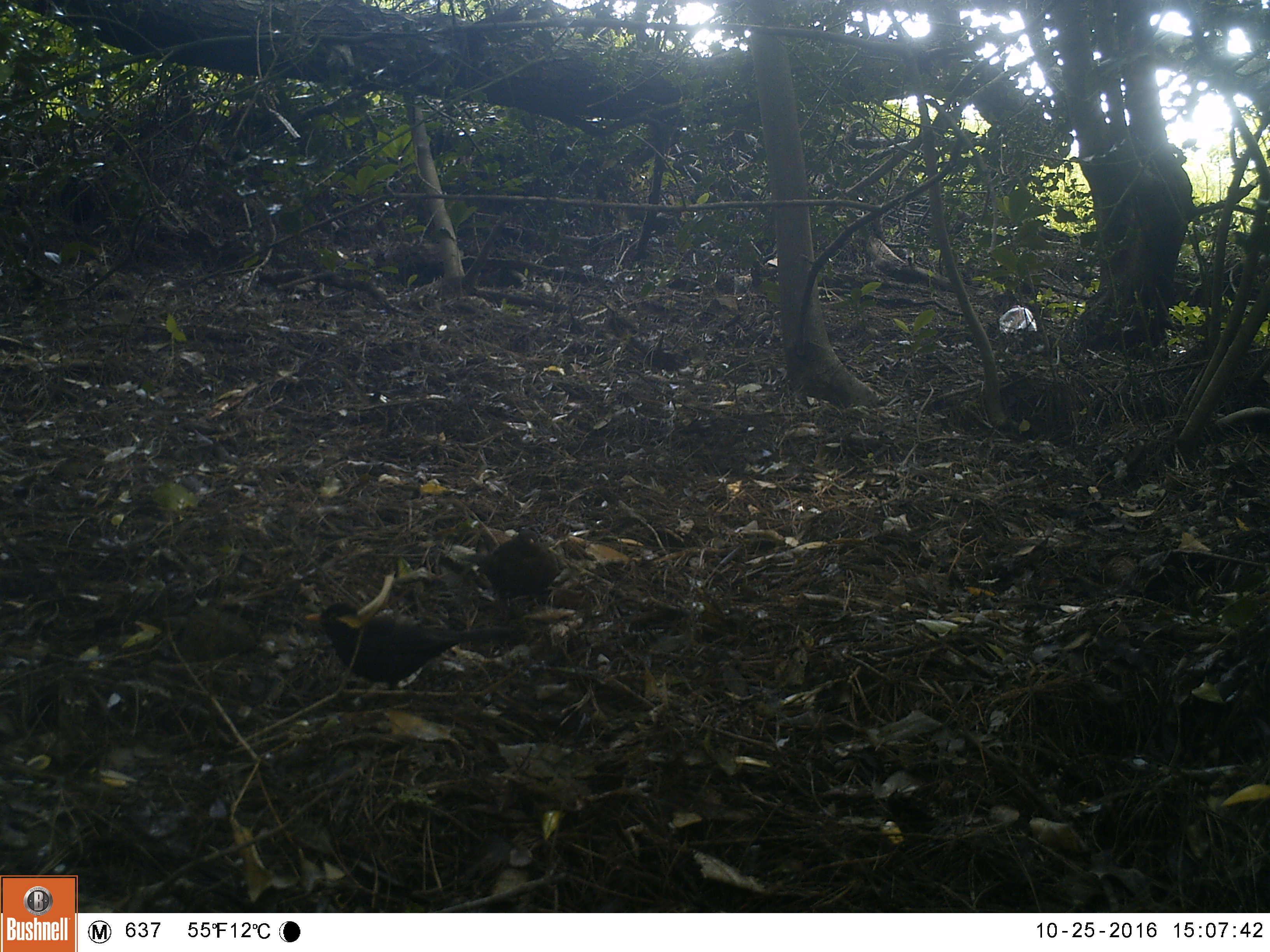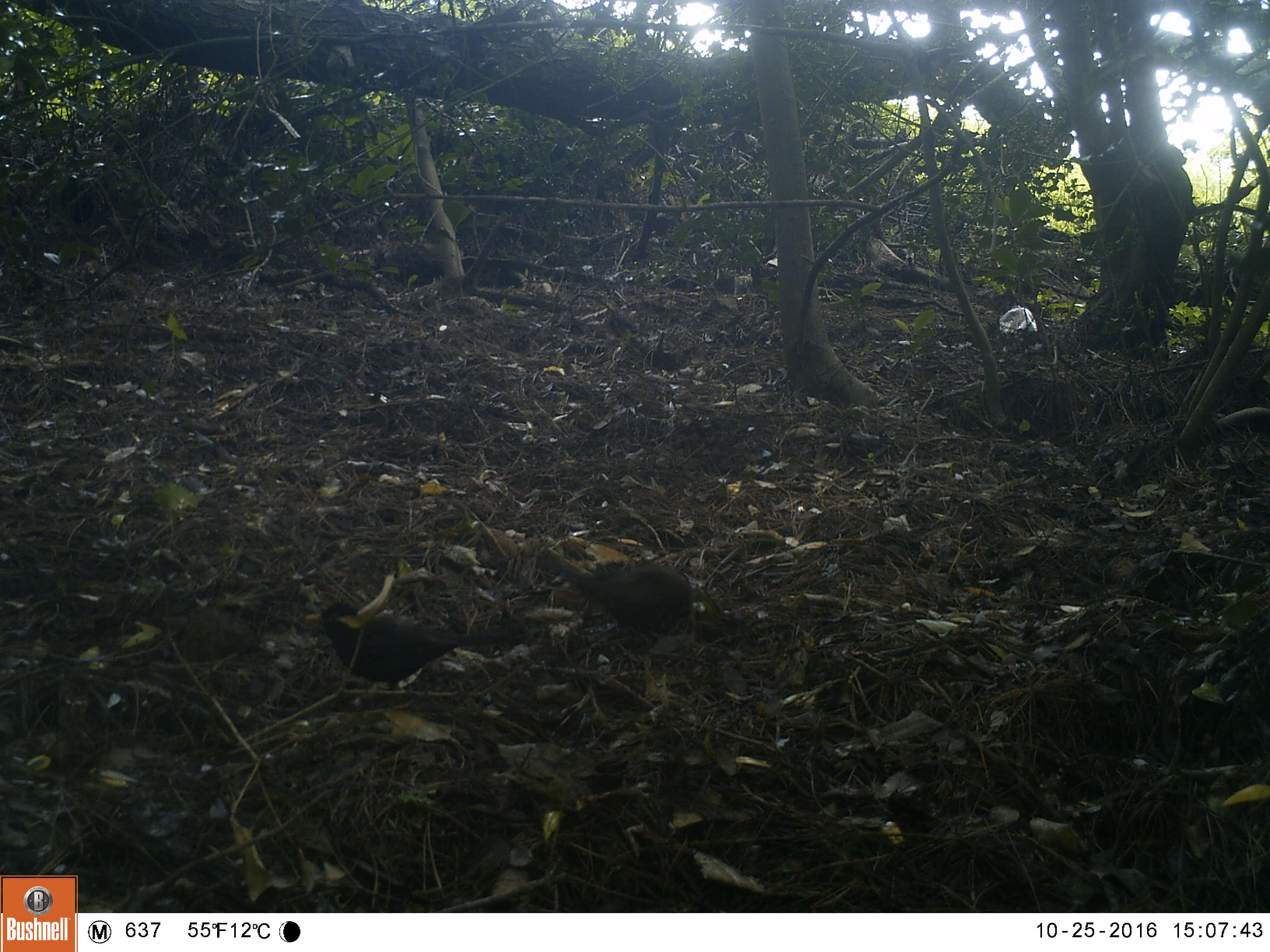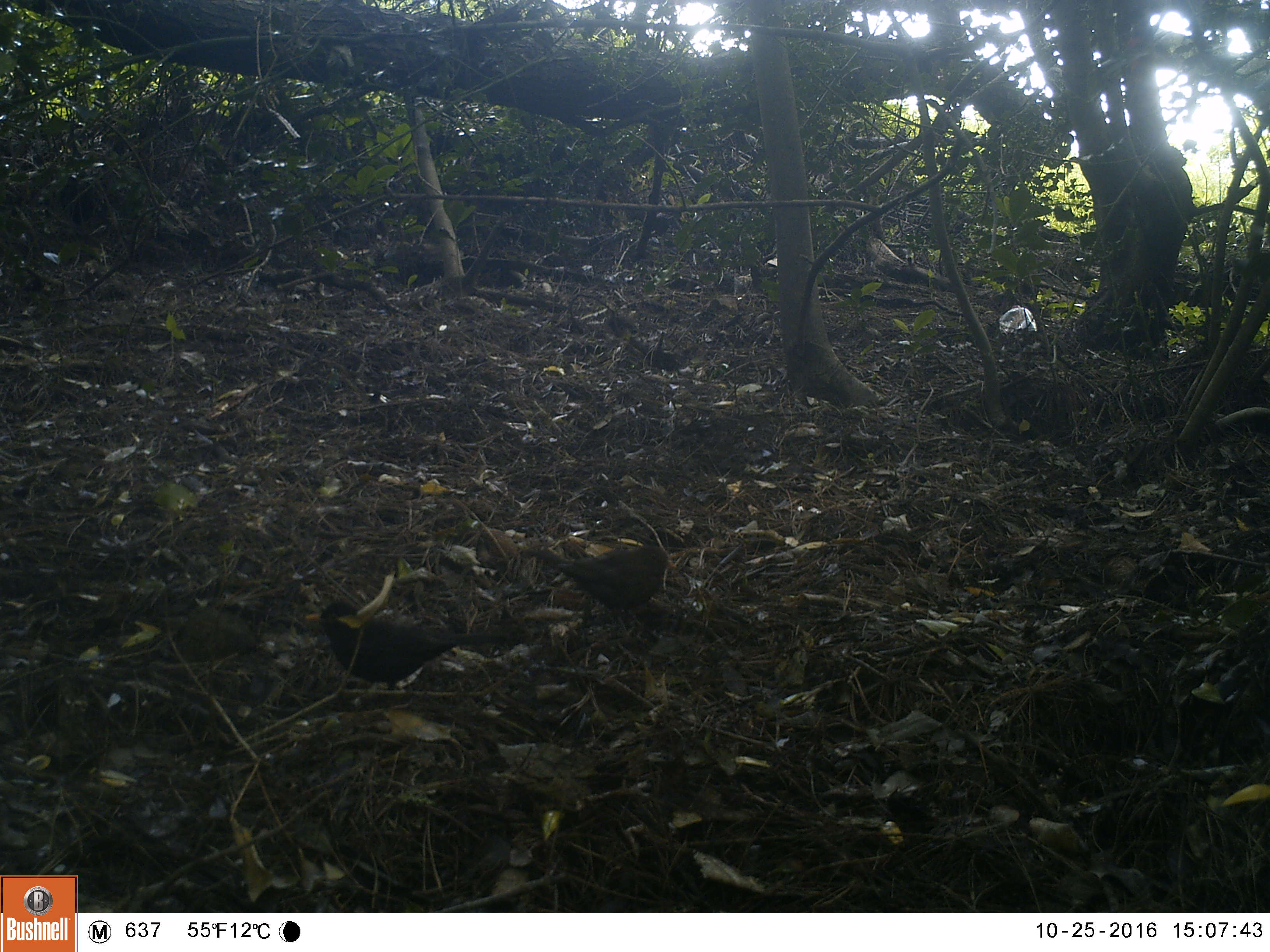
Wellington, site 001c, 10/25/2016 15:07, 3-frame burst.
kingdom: Animalia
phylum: Chordata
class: Aves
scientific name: Aves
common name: bird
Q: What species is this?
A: Bird (Aves).